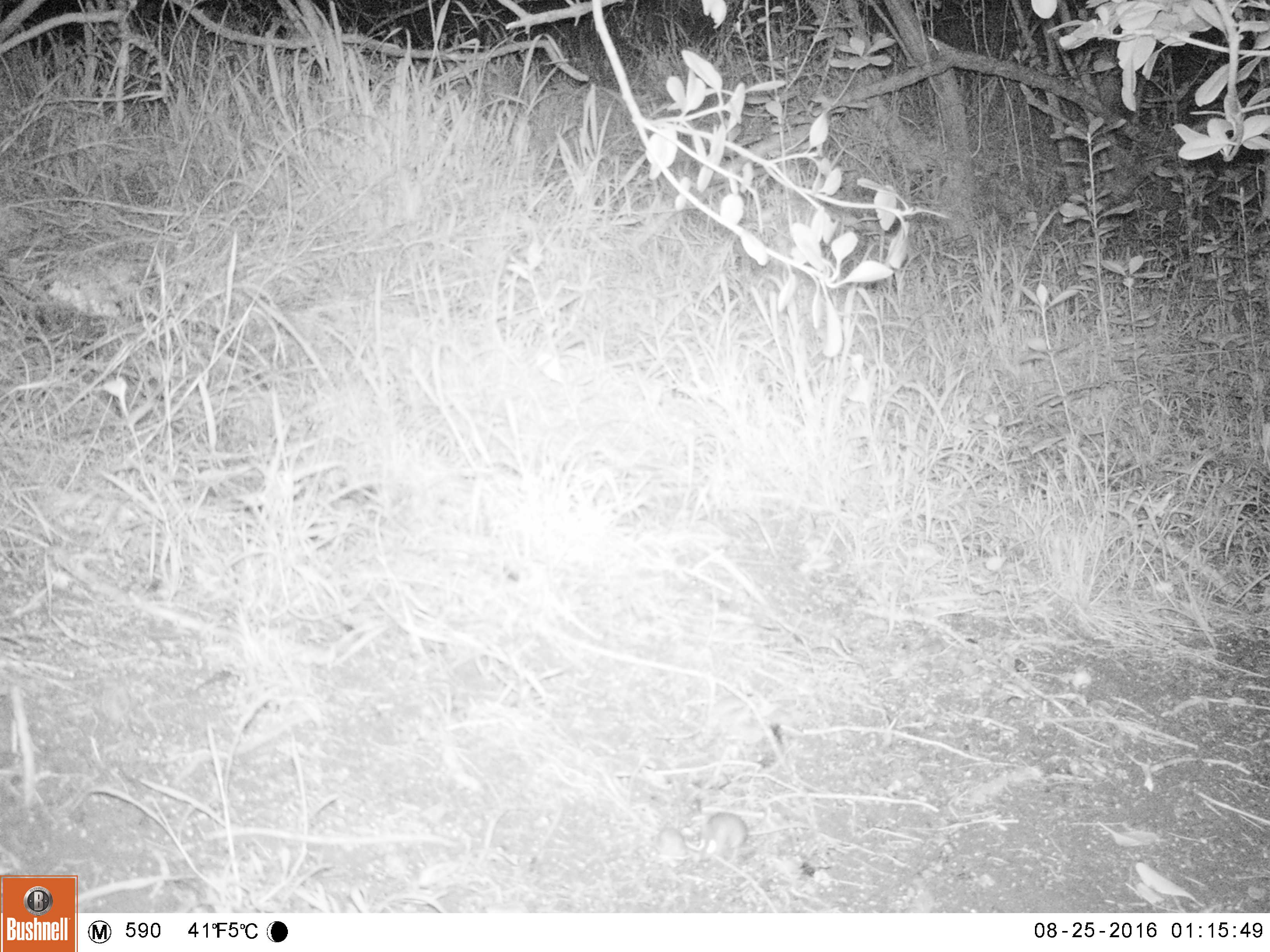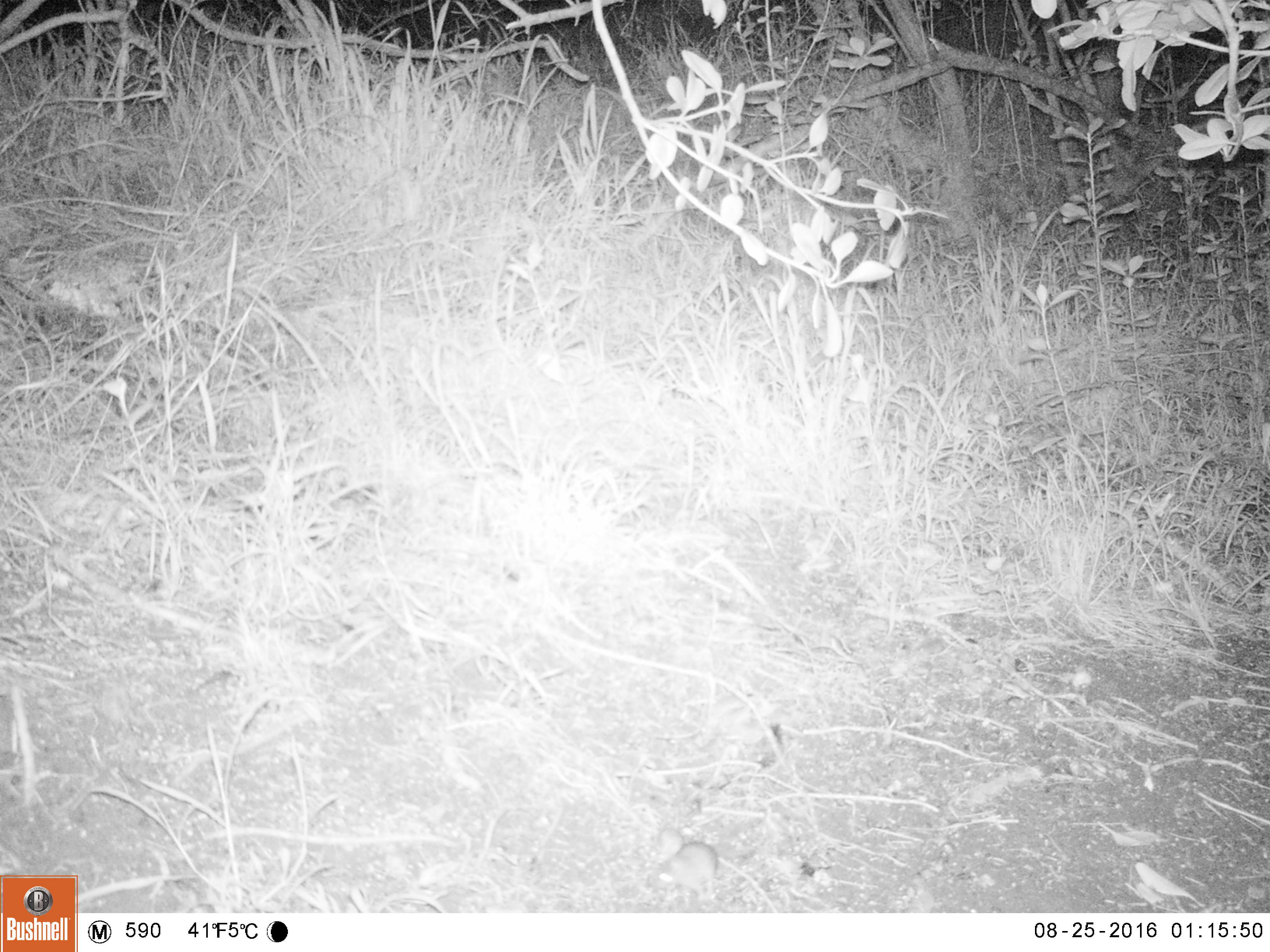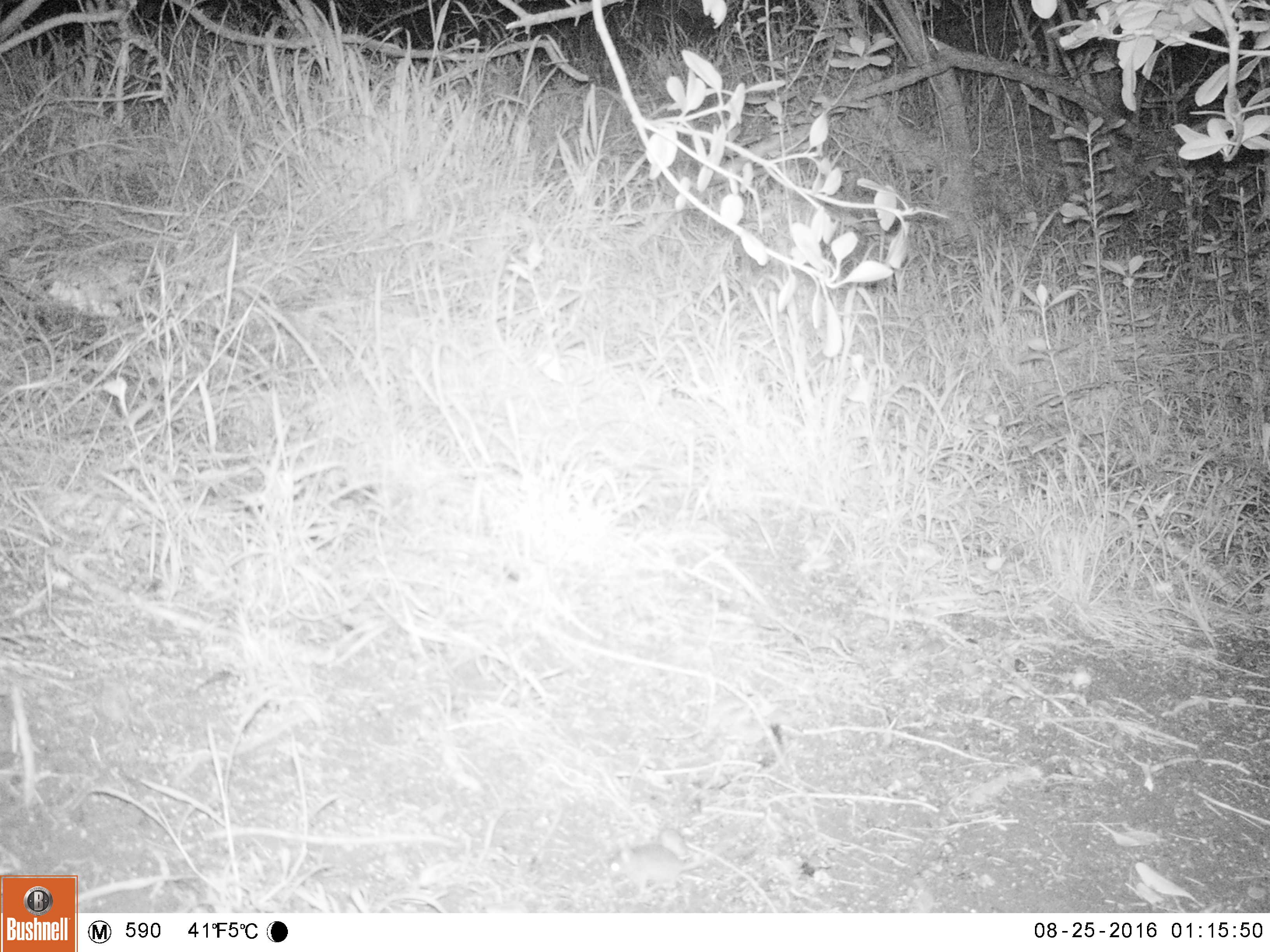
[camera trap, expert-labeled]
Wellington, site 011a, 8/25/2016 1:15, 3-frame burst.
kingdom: Animalia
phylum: Chordata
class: Mammalia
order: Rodentia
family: Muridae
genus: Mus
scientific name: Mus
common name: mouse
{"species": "mouse (Mus)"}